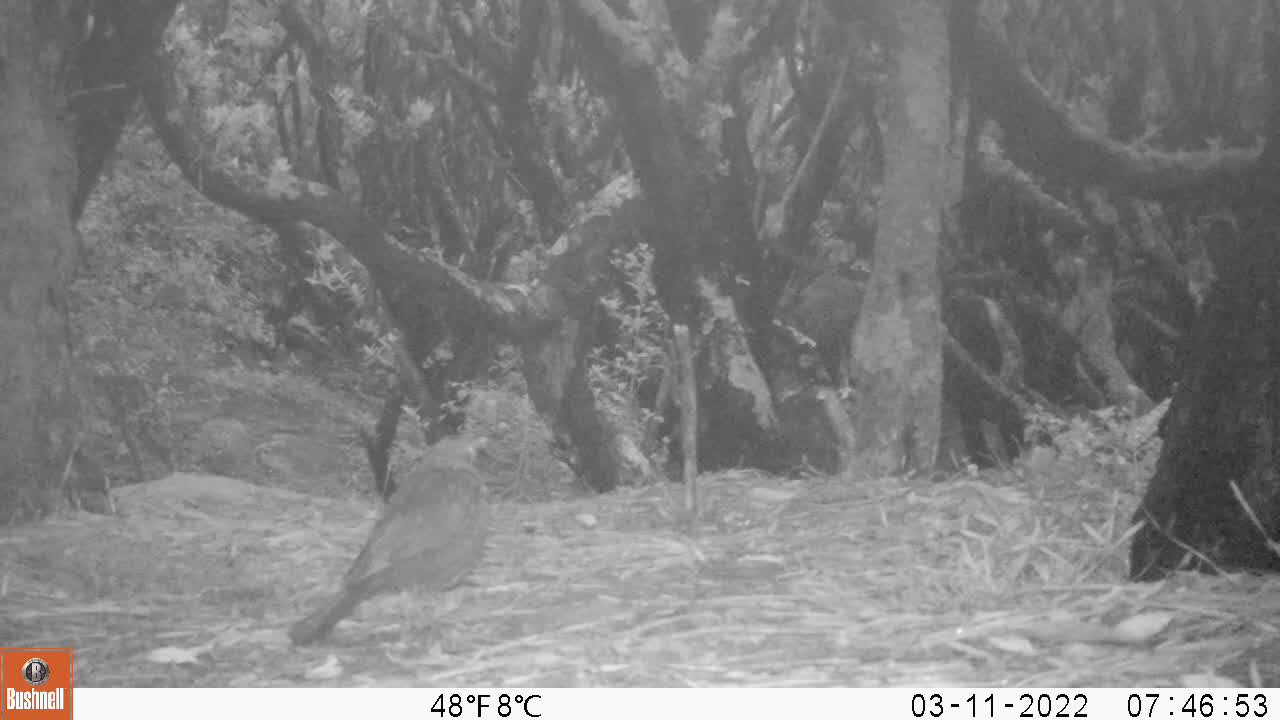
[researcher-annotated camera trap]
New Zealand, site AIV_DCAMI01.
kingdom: Animalia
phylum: Chordata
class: Aves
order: Passeriformes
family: Turdidae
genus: Turdus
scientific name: Turdus merula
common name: eurasian blackbird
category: blackbird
Blackbird (eurasian blackbird) (Turdus merula).